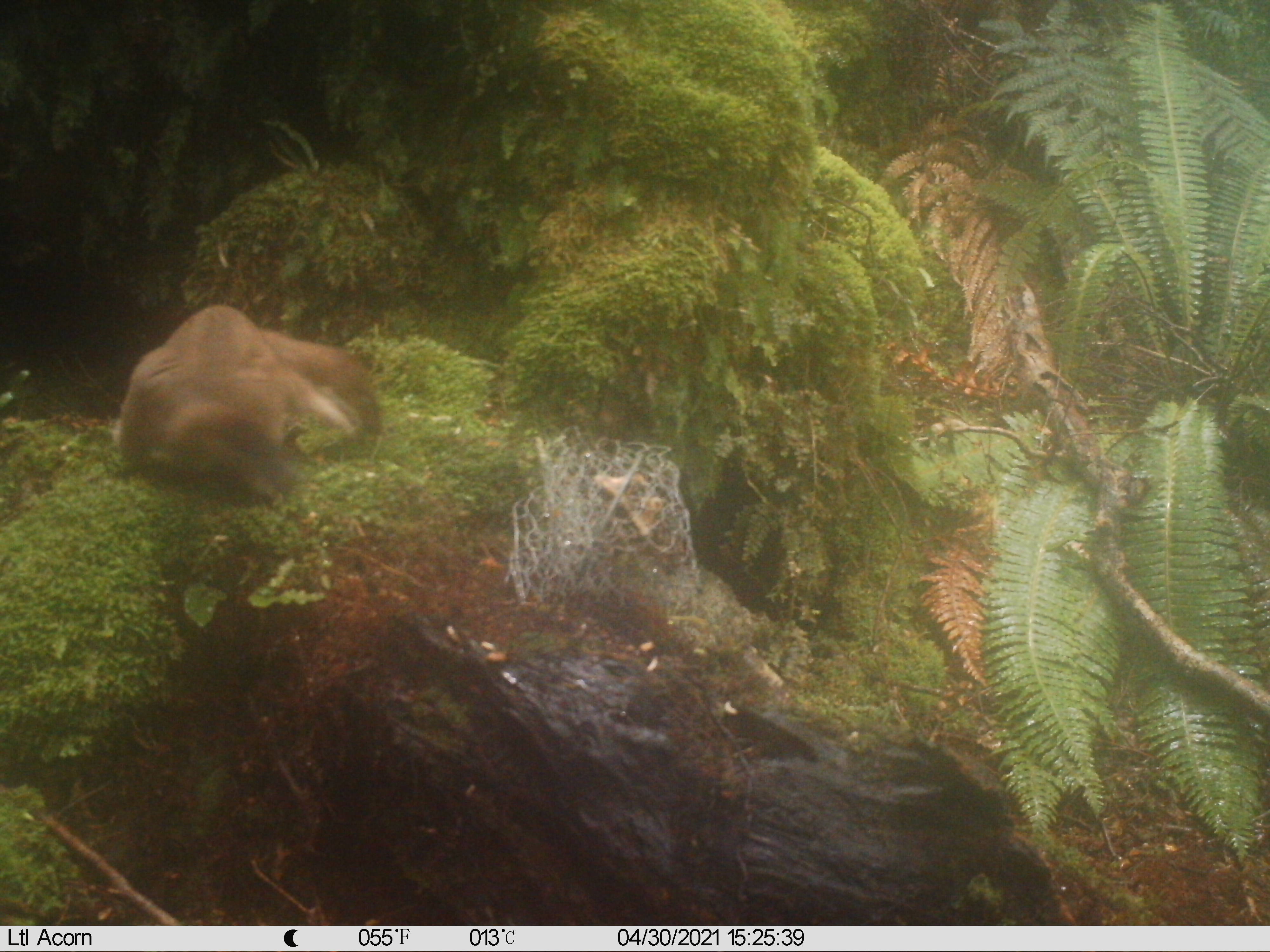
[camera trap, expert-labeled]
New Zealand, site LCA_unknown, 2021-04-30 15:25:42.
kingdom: Animalia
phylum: Chordata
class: Mammalia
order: Carnivora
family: Mustelidae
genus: Mustela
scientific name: Mustela erminea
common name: stoat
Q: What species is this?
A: Stoat (Mustela erminea).